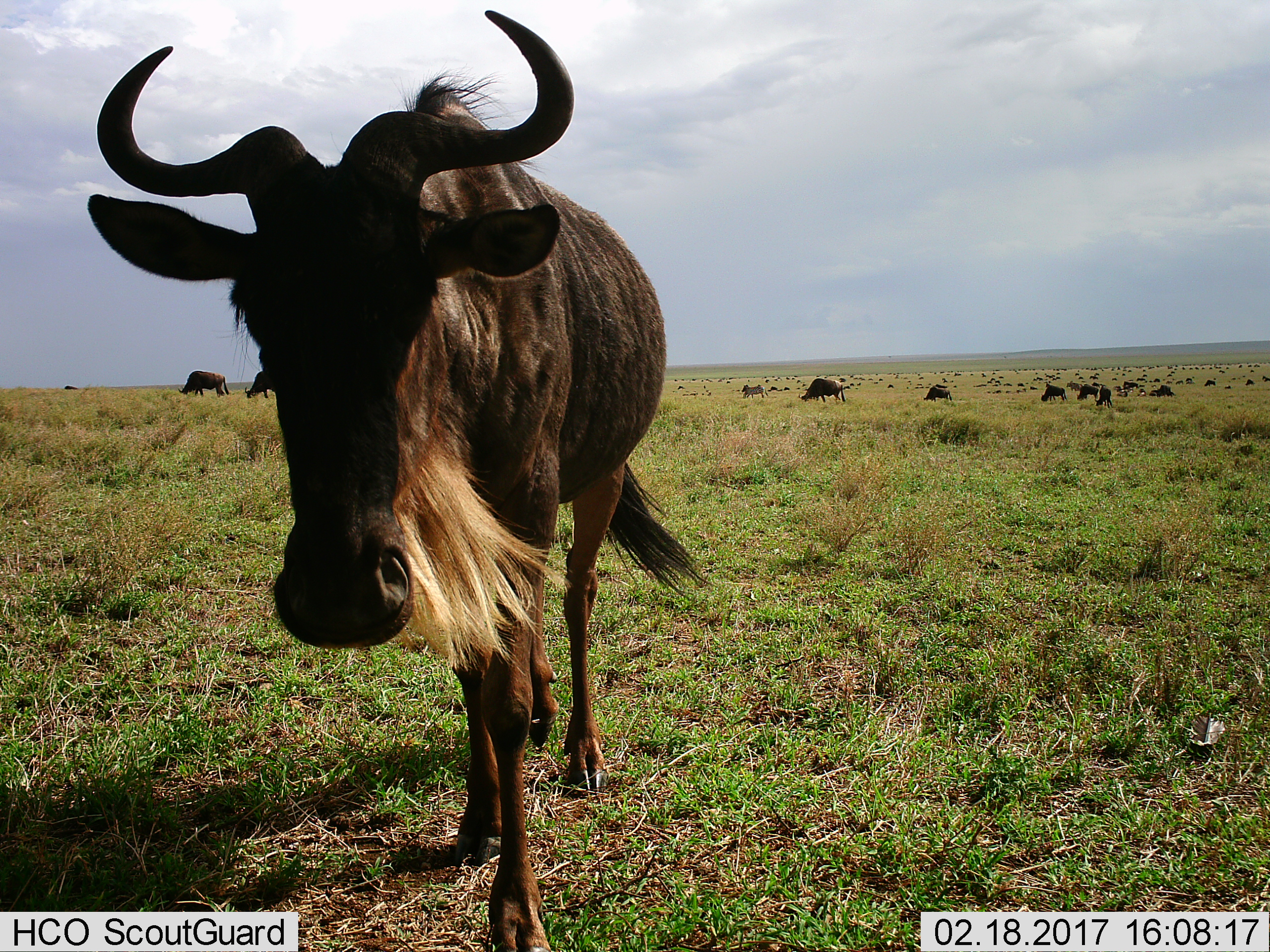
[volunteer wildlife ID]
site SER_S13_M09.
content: unidentified animal